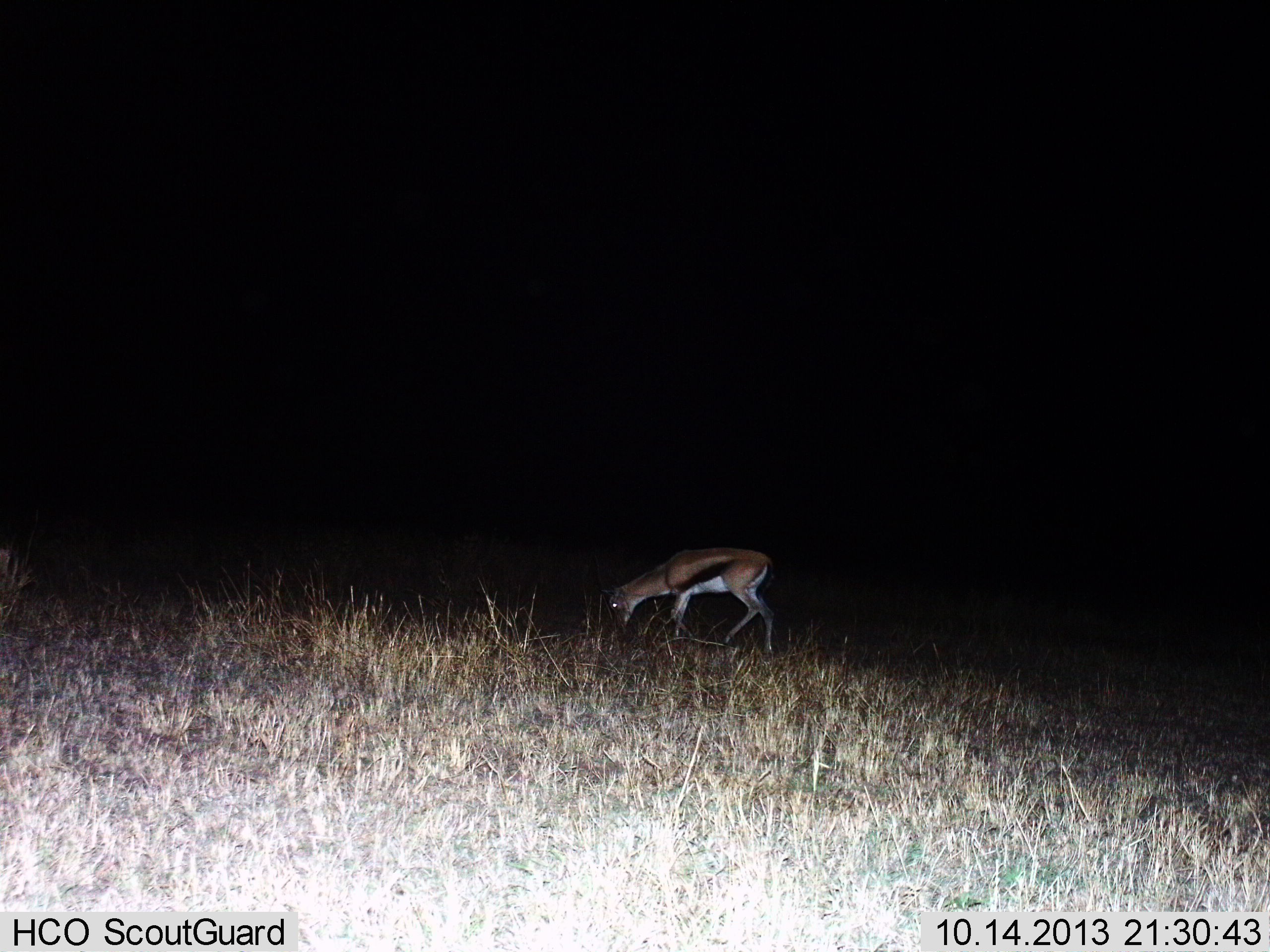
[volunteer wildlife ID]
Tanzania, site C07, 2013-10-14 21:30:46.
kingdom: Animalia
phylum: Chordata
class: Mammalia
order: Artiodactyla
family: Bovidae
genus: Eudorcas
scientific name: Eudorcas thomsonii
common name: thomson's gazelle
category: gazellethomsons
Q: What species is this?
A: Gazellethomsons (thomson's gazelle) (Eudorcas thomsonii).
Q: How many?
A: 1.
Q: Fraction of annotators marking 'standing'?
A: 20%.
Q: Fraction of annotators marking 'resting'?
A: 0%.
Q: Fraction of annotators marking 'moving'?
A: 20%.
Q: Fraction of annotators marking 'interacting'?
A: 0%.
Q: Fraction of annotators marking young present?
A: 0%.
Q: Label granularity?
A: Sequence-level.